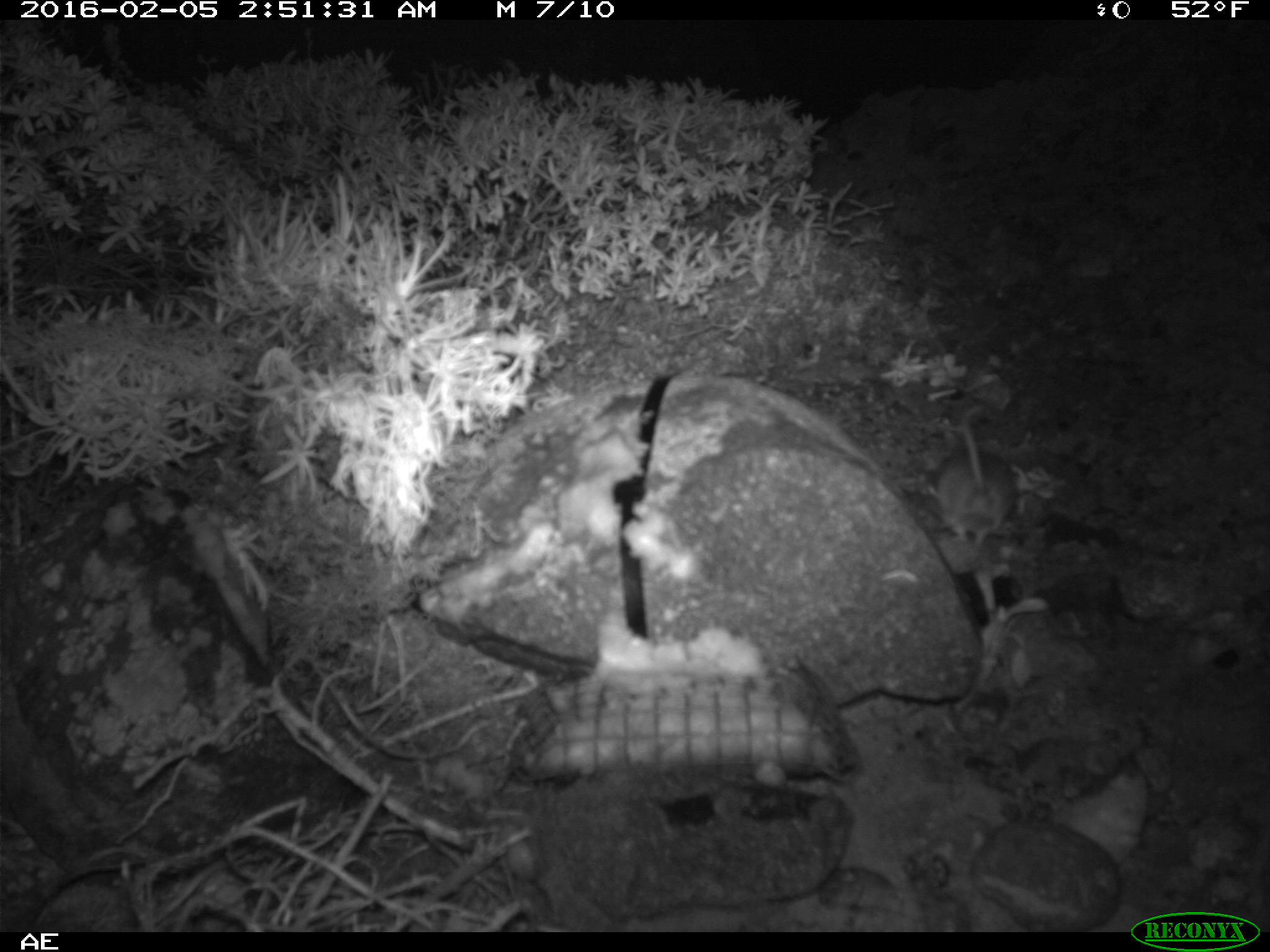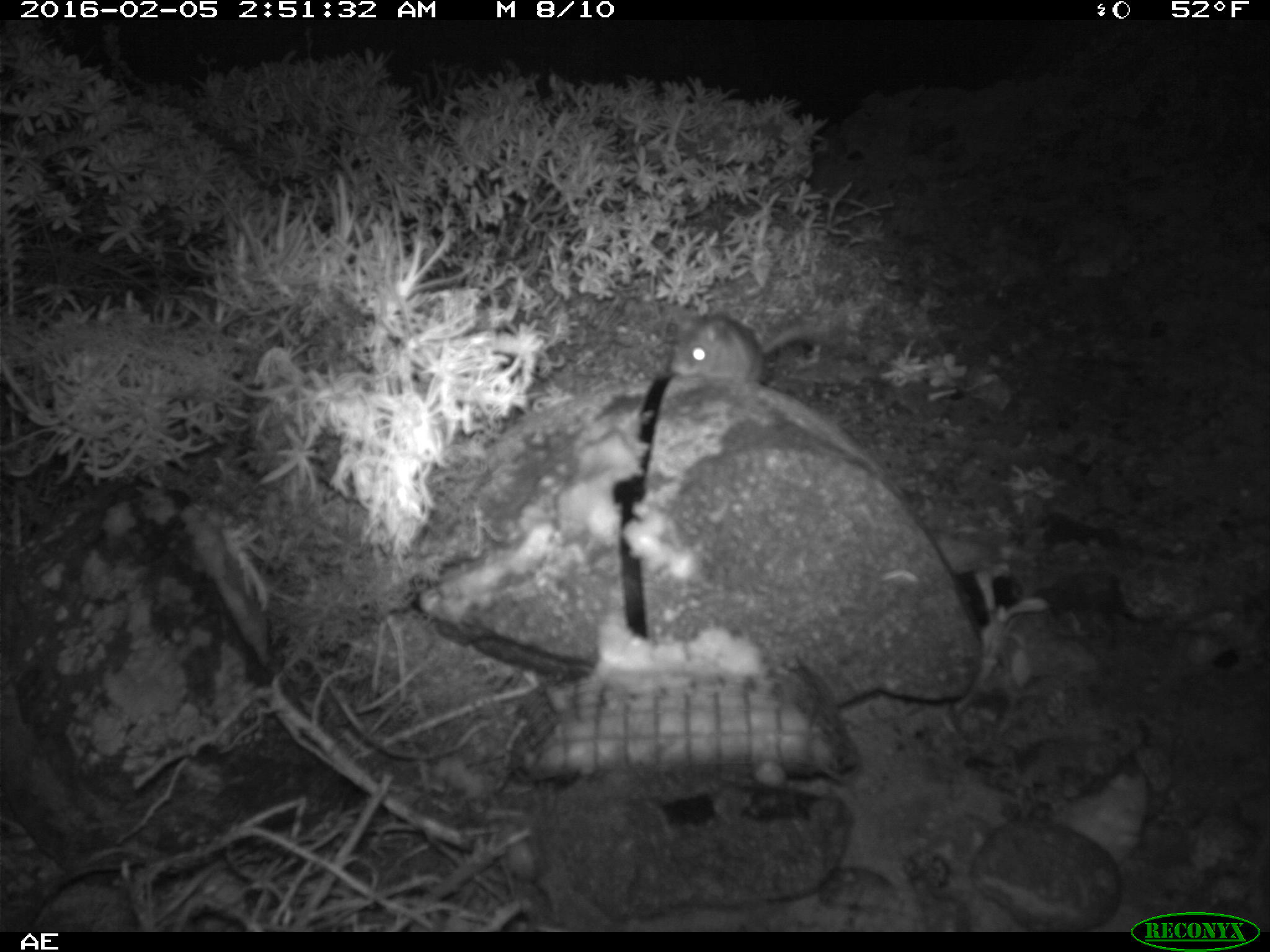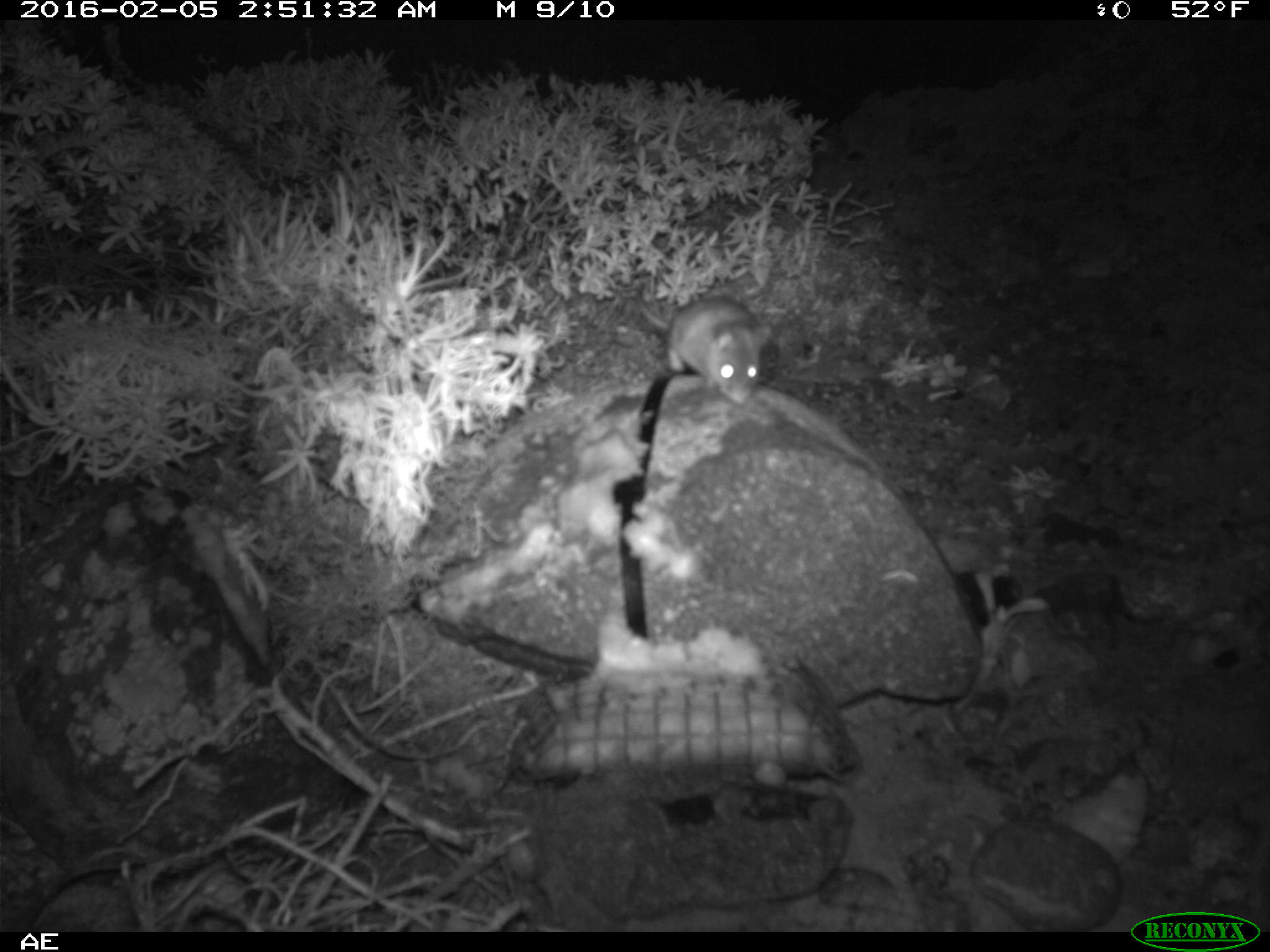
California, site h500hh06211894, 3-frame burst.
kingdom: Animalia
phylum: Chordata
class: Mammalia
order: Rodentia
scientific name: Rodentia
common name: rodent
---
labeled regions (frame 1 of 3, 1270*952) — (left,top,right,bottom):
rodent: (929,403,1018,543)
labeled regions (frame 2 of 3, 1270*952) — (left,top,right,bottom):
rodent: (670,313,832,395)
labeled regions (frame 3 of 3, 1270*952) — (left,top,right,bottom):
rodent: (631,284,774,403)